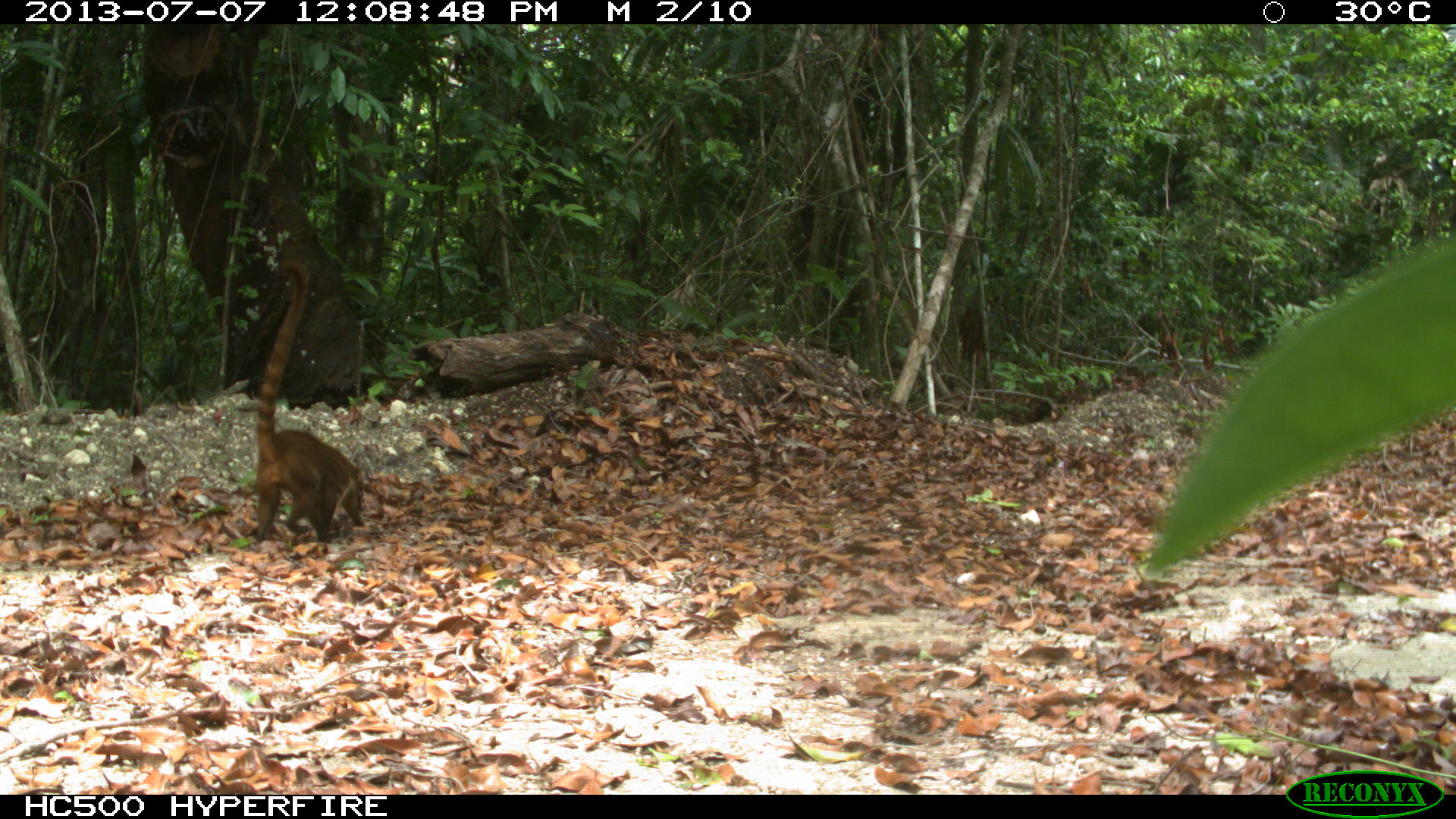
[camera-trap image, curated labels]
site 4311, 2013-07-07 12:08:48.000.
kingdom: Animalia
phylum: Chordata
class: Mammalia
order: Carnivora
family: Procyonidae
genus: Nasua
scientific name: Nasua narica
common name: white-nosed coati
Nasua narica (white-nosed coati), count 1, sex female.